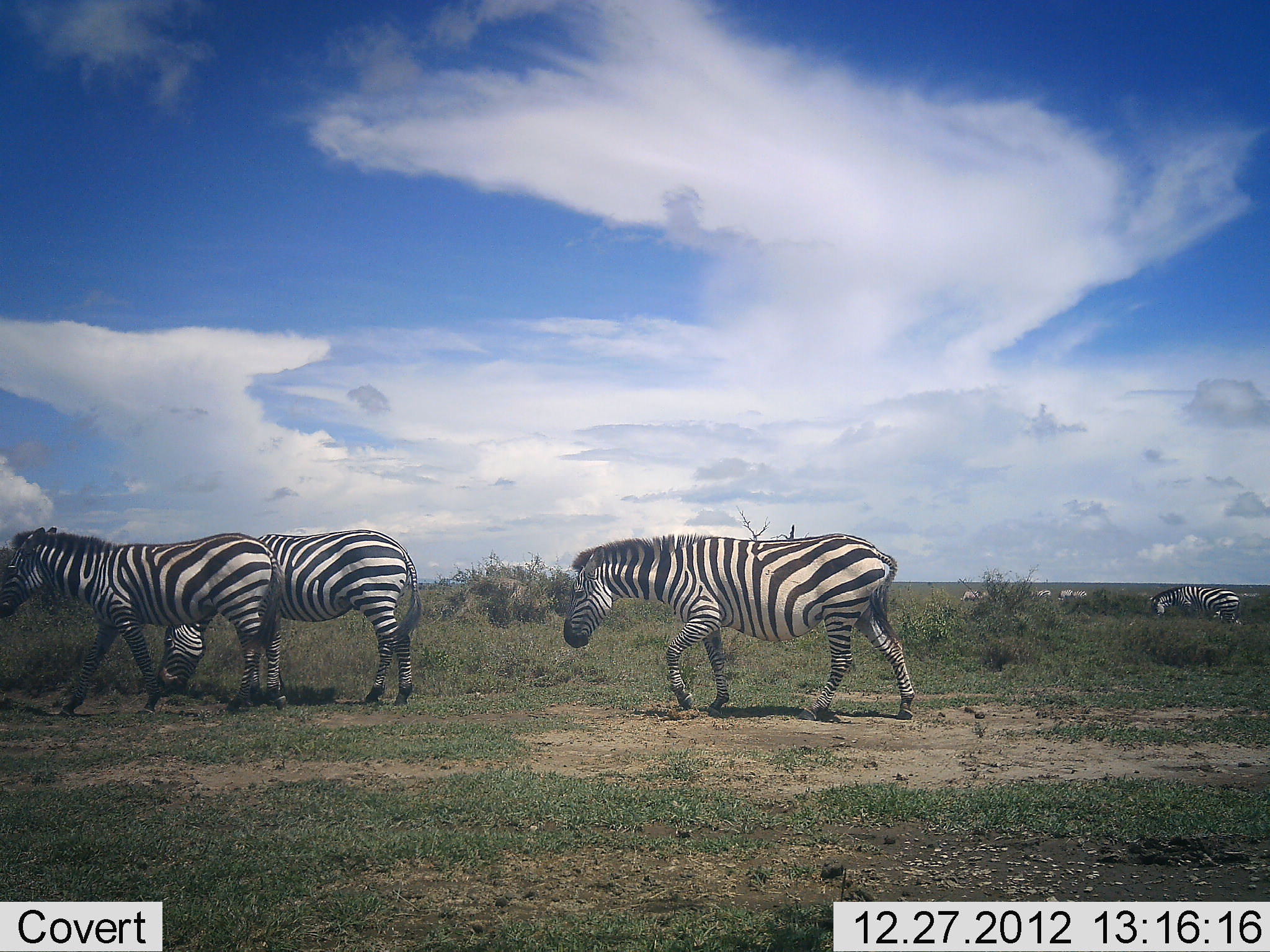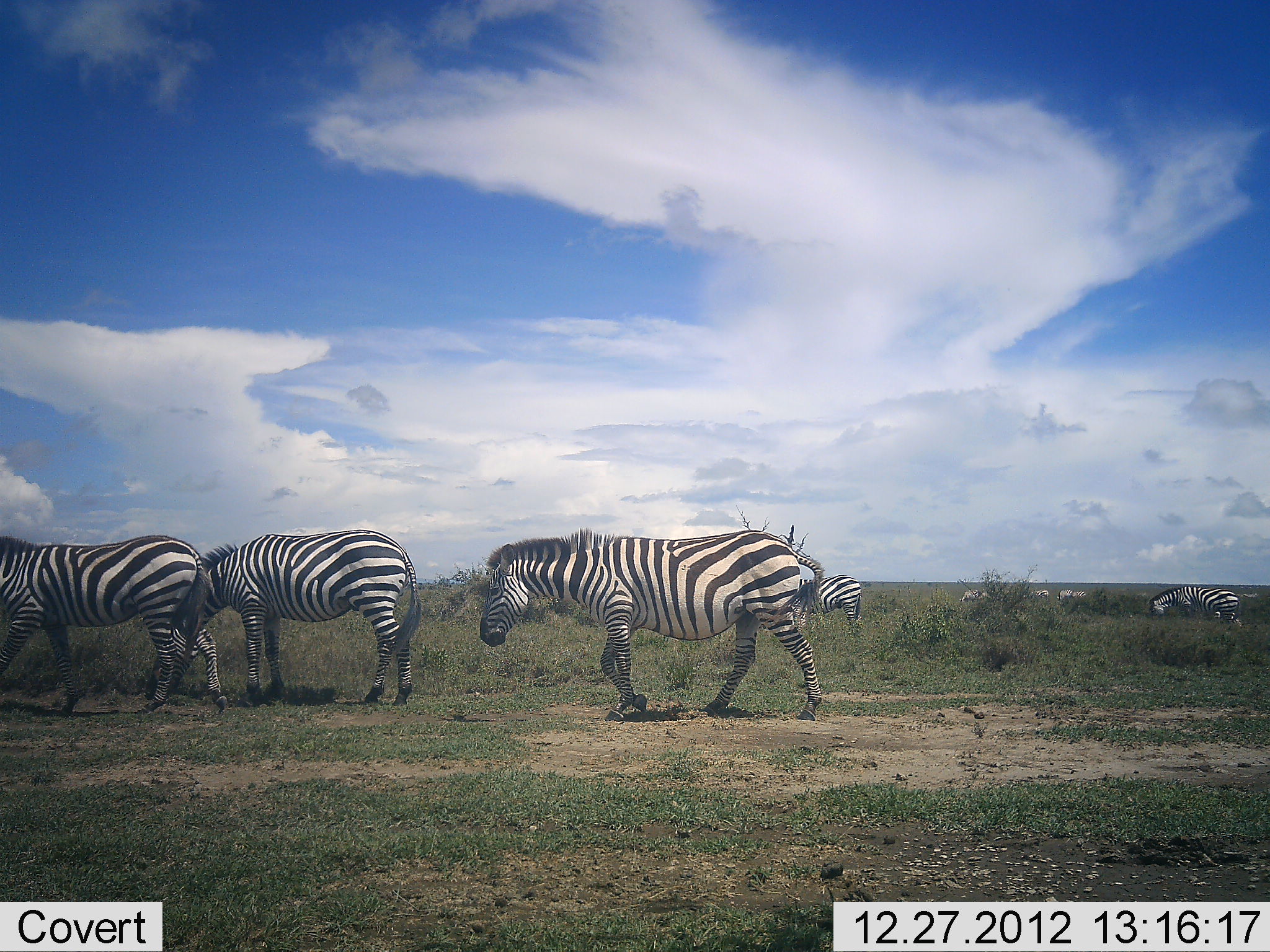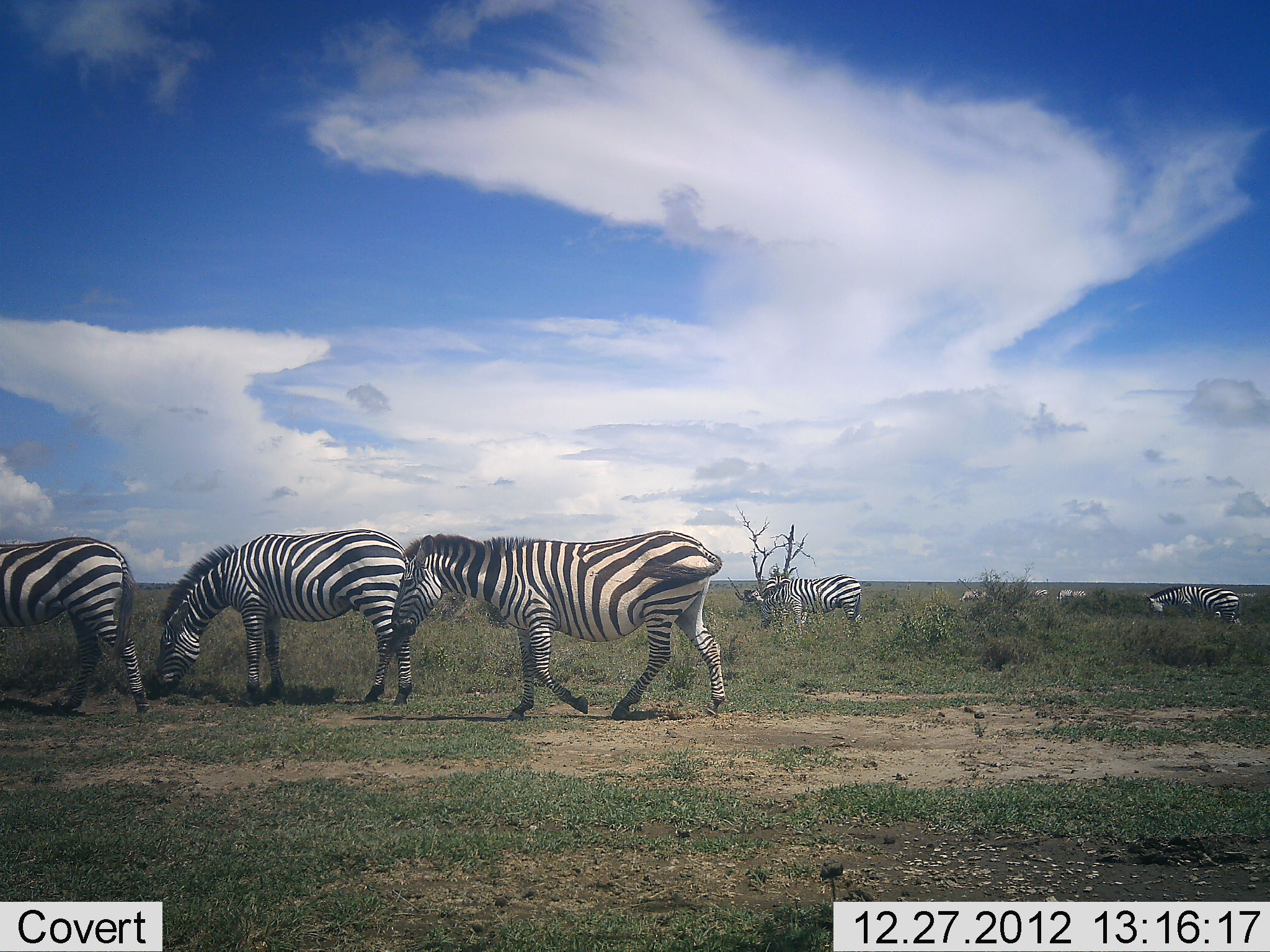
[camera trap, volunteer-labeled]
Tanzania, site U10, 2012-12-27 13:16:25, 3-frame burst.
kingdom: Animalia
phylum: Chordata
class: Mammalia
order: Perissodactyla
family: Equidae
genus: Equus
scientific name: Equus quagga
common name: plains zebra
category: zebra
Zebra (plains zebra) (Equus quagga), count 8. Behavior (volunteer vote fractions): standing 30%, resting 0%, moving 70%, interacting 0%. Young present (vote fraction): 0%. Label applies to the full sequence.